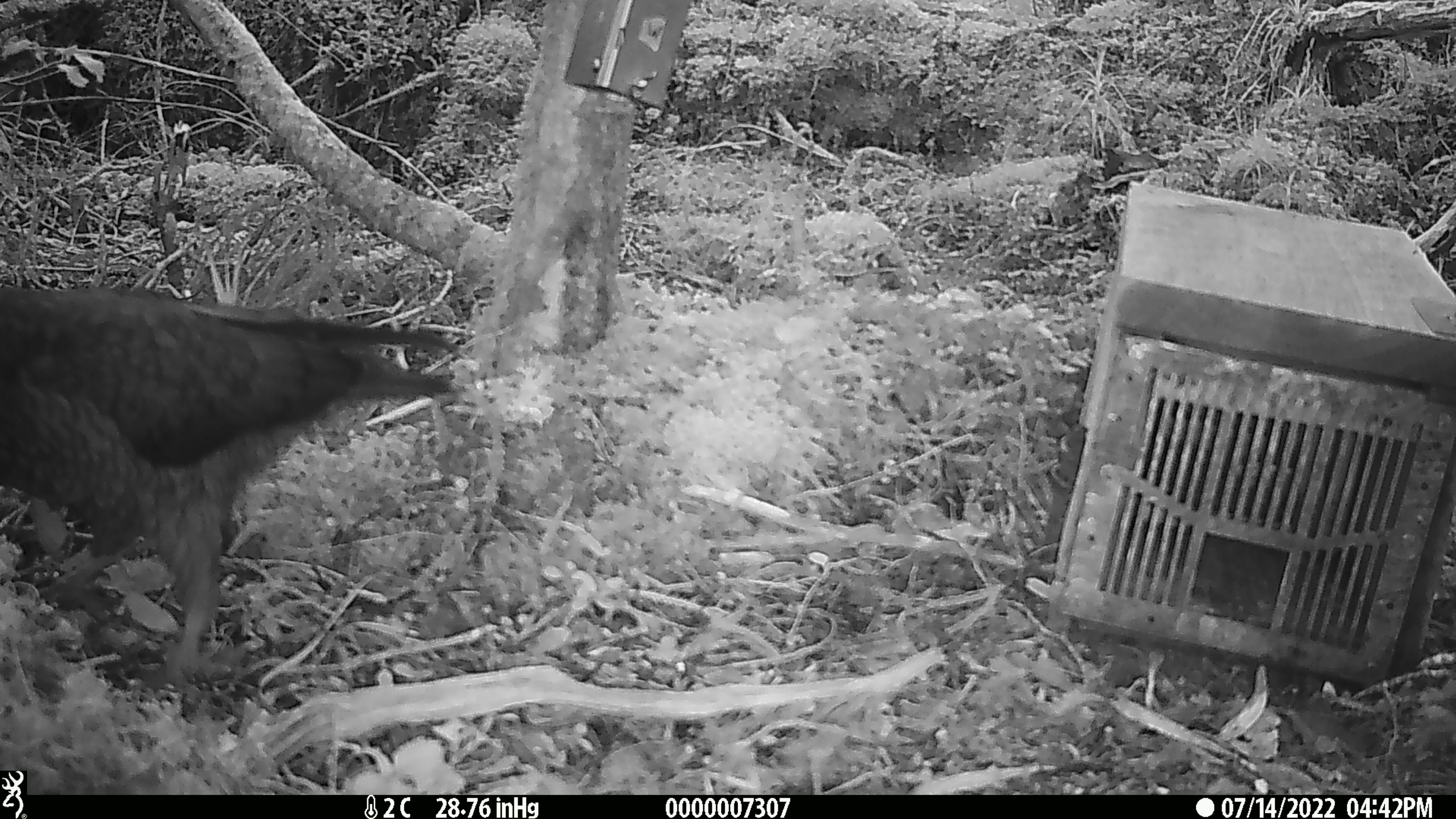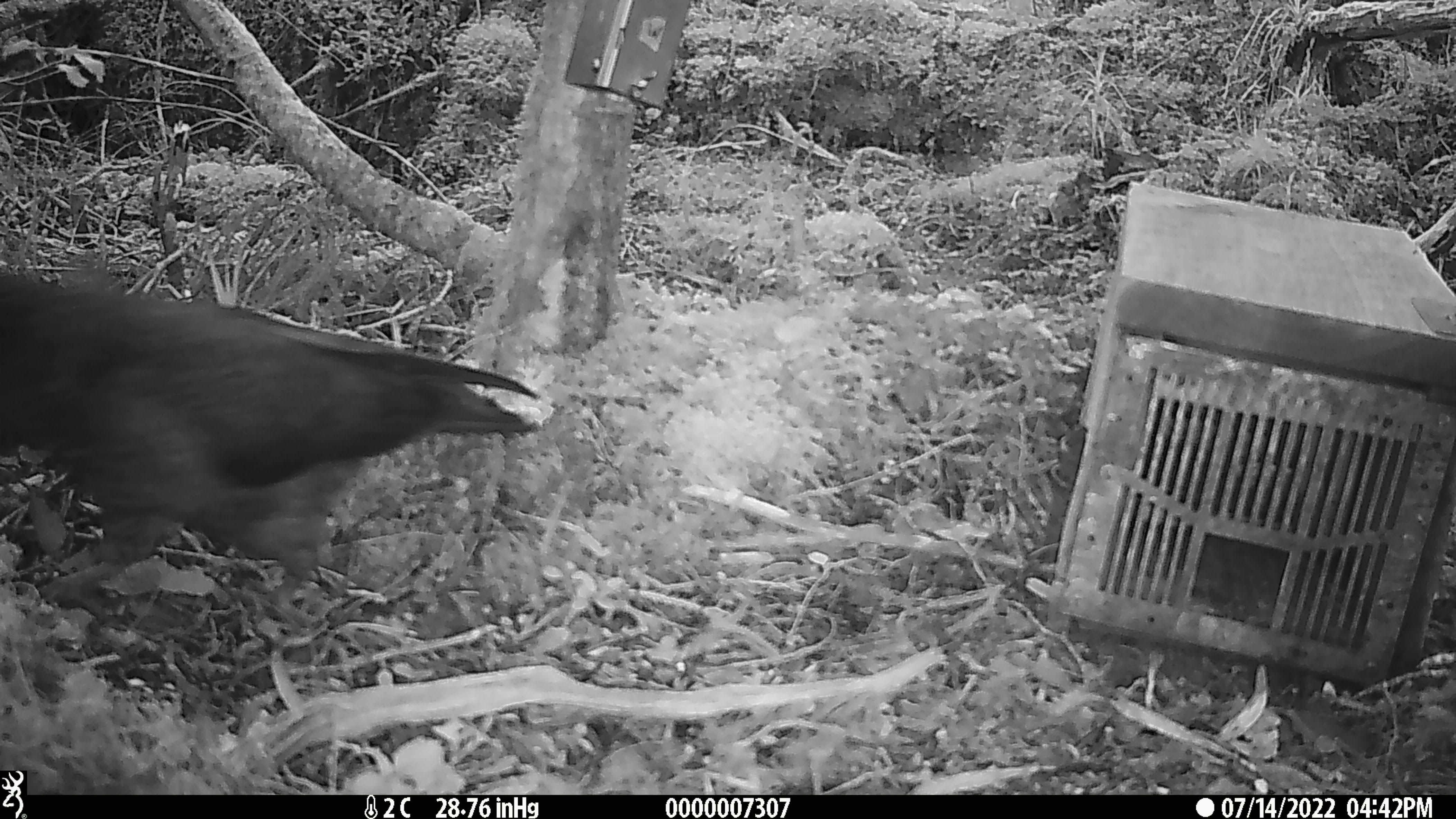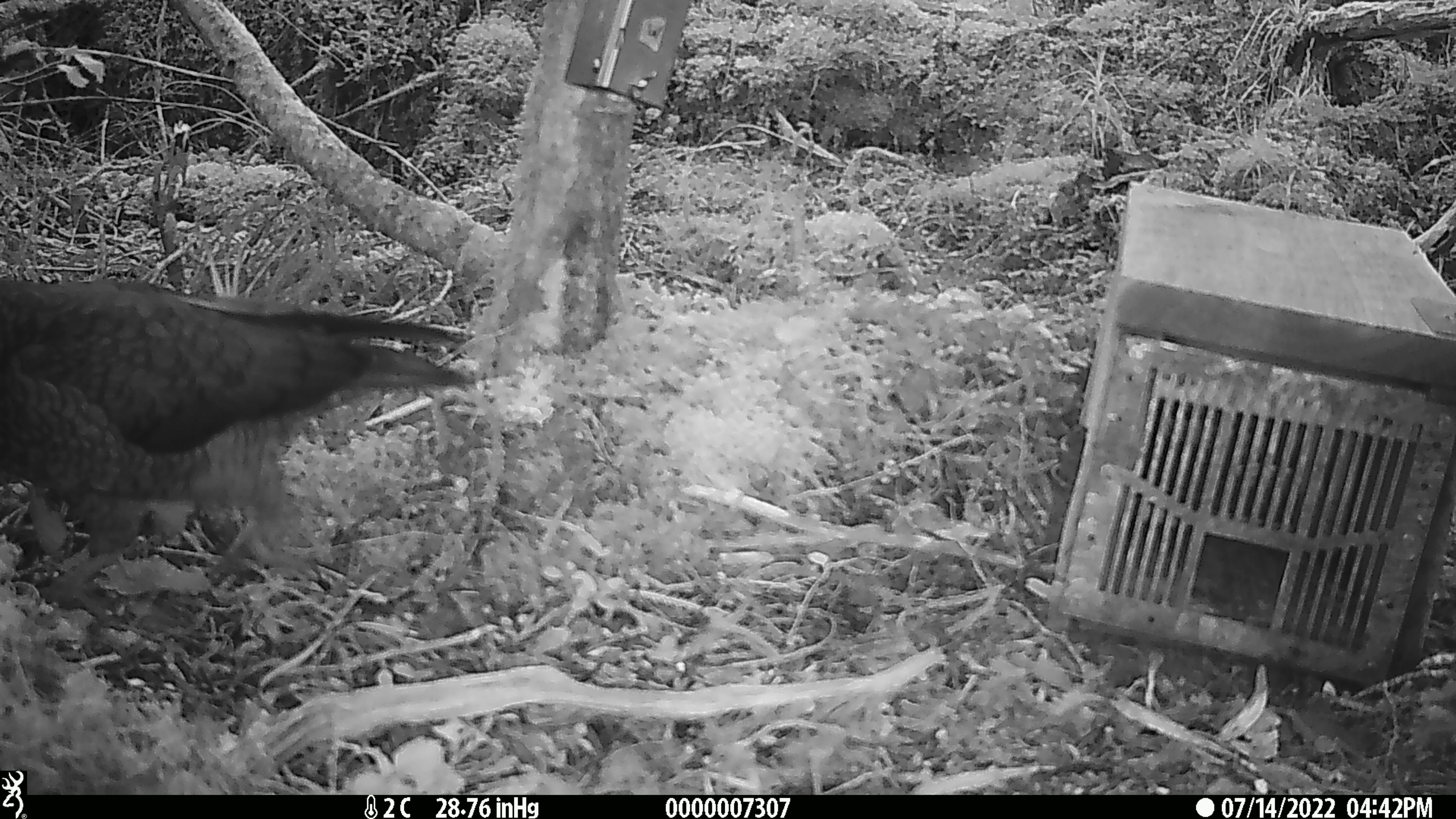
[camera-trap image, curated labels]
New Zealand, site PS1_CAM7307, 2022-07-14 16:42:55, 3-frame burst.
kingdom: Animalia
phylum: Chordata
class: Aves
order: Psittaciformes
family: Strigopidae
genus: Nestor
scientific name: Nestor notabilis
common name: kea